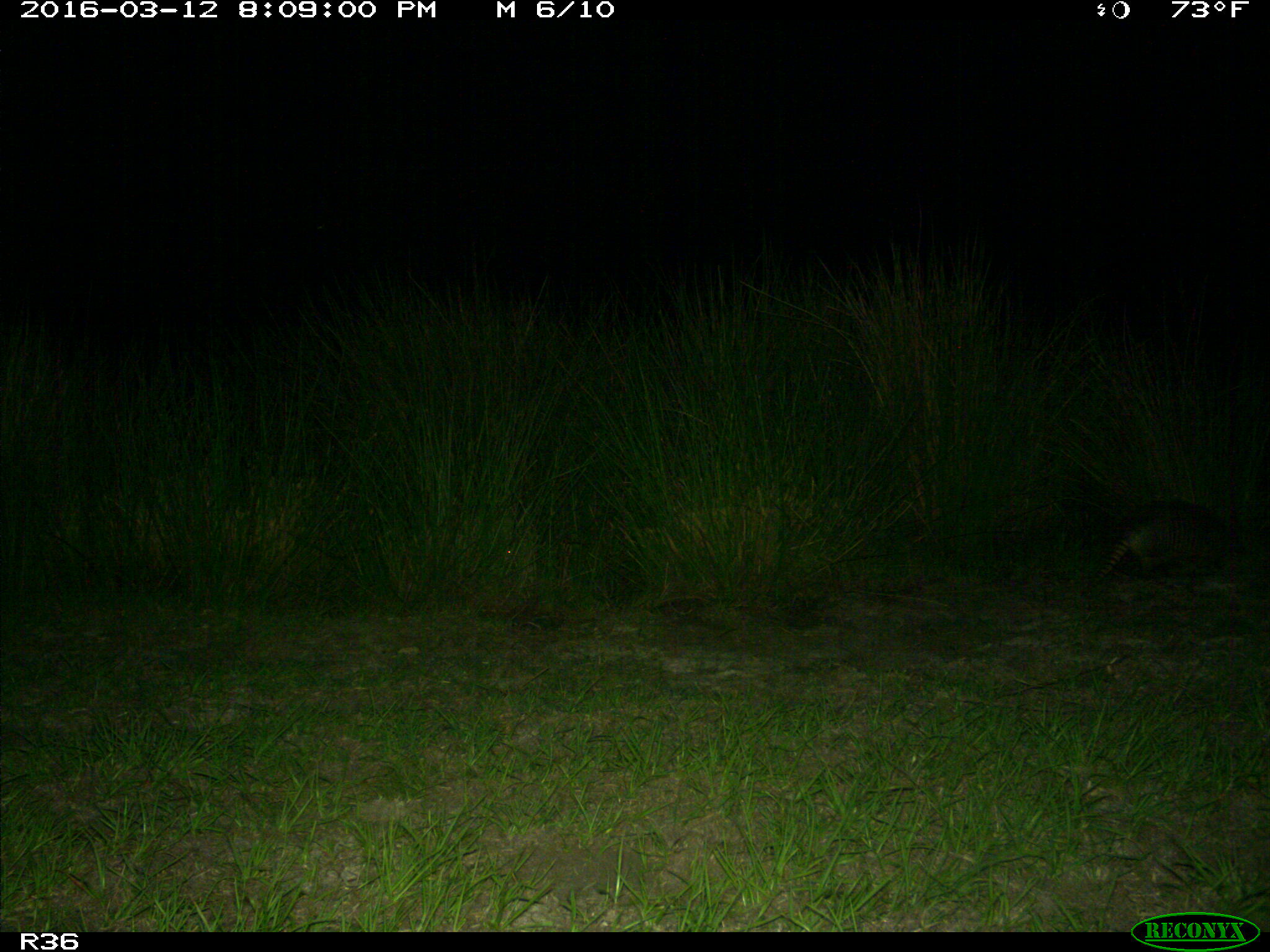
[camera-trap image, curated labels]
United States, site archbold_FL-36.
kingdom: Animalia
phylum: Chordata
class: Mammalia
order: Cingulata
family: Dasypodidae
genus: Dasypus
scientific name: Dasypus novemcinctus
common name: nine-banded armadillo